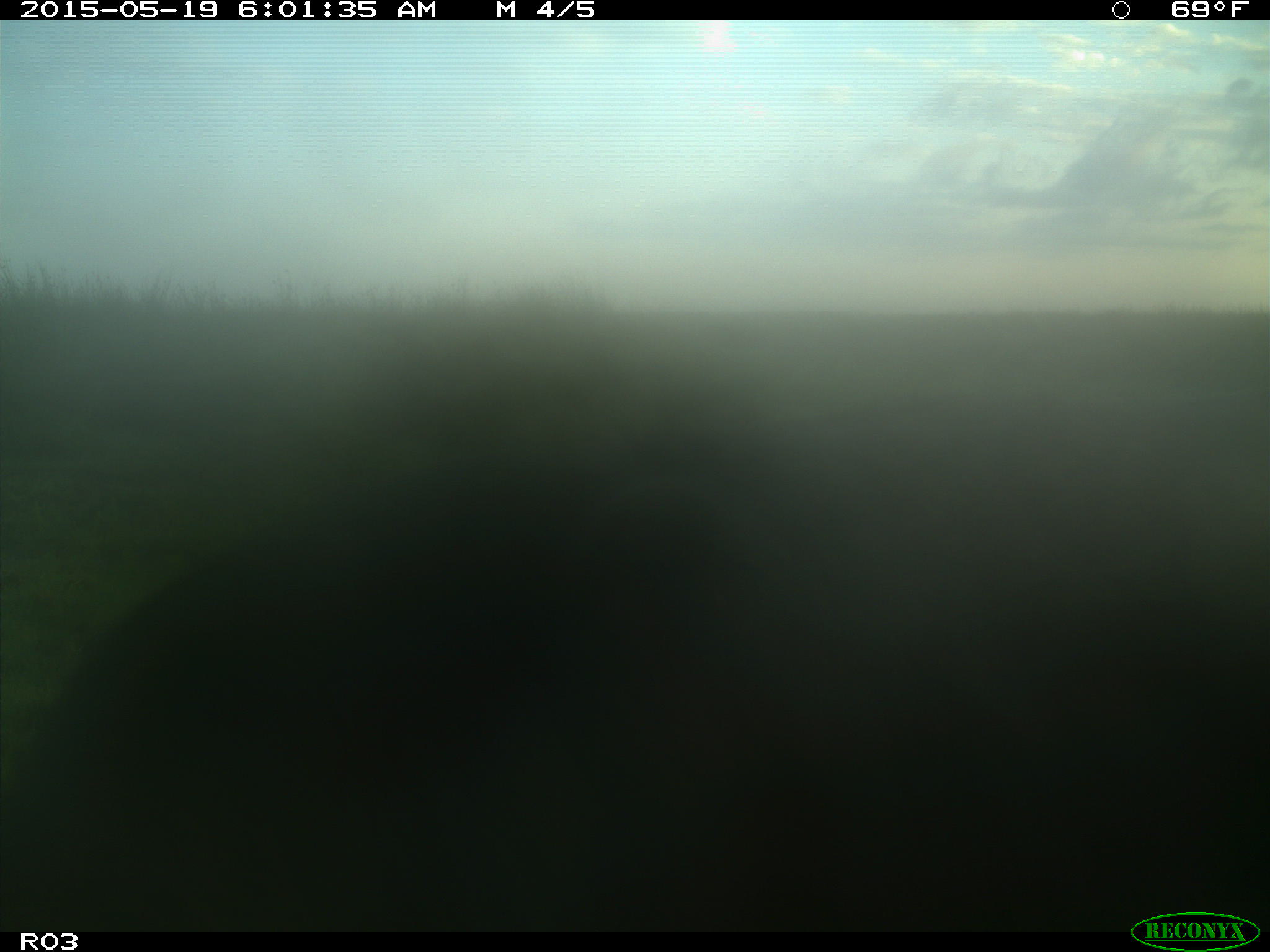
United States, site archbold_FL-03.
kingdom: Animalia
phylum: Chordata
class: Mammalia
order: Artiodactyla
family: Bovidae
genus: Bos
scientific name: Bos taurus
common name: domestic cow